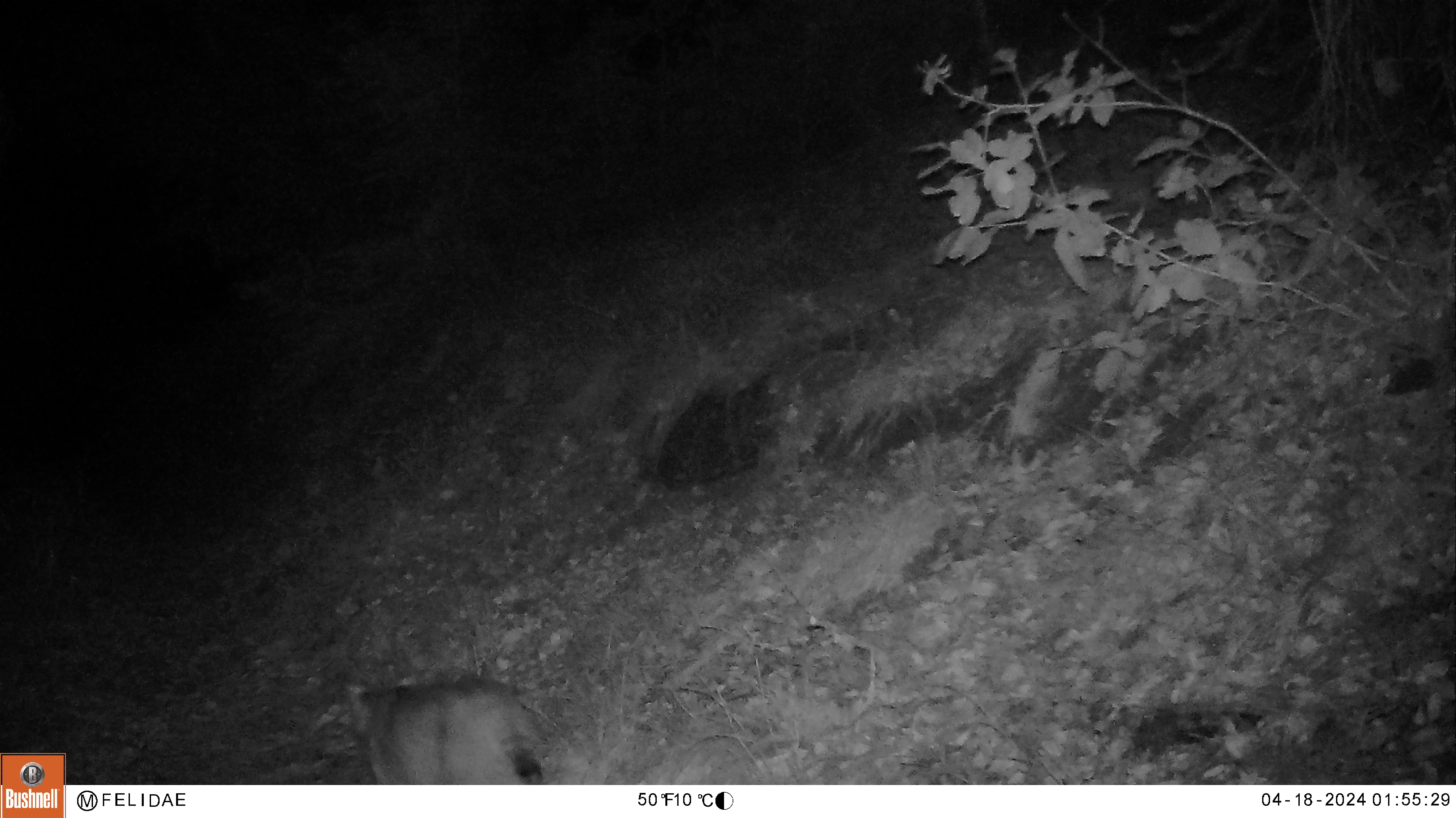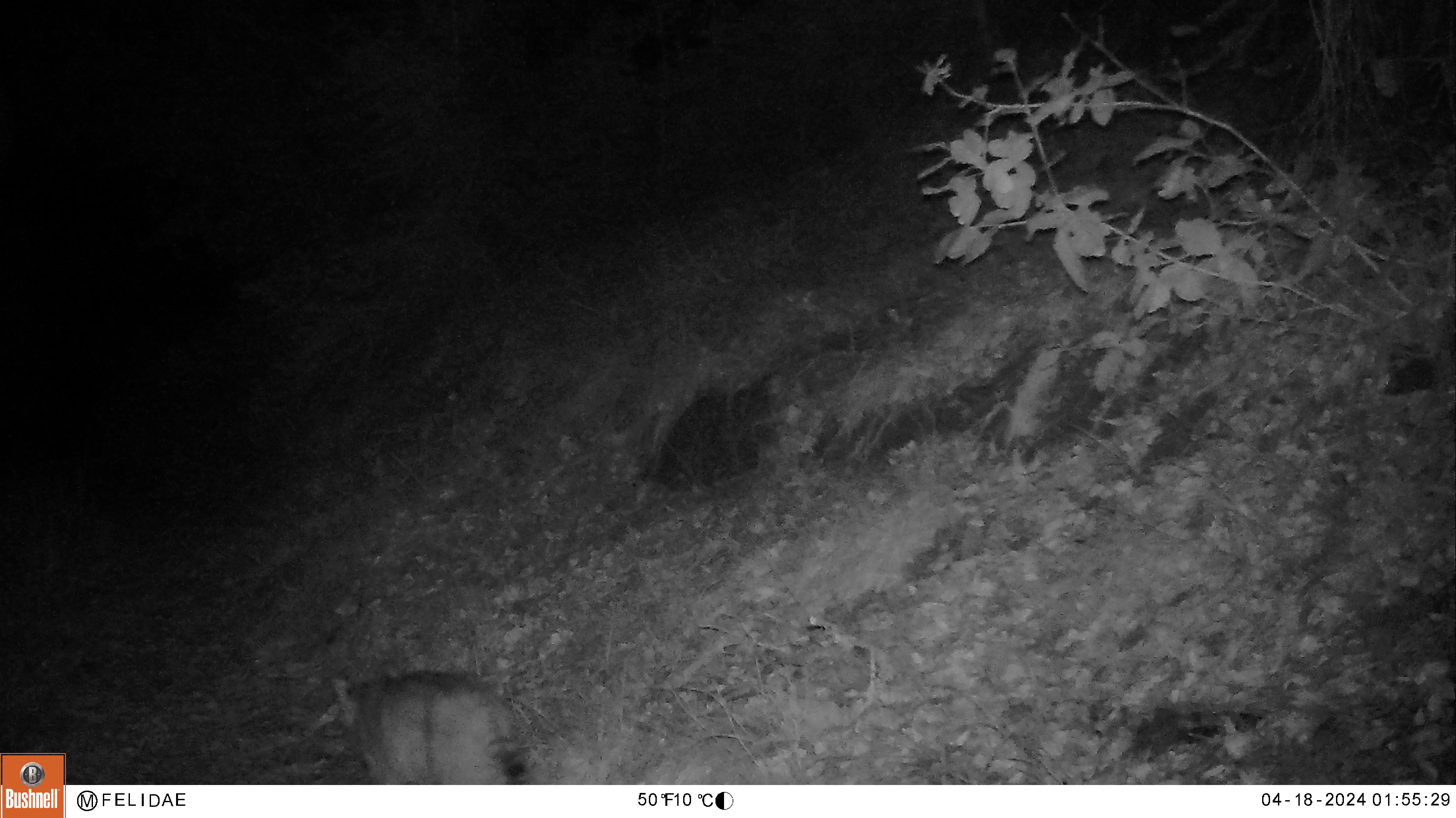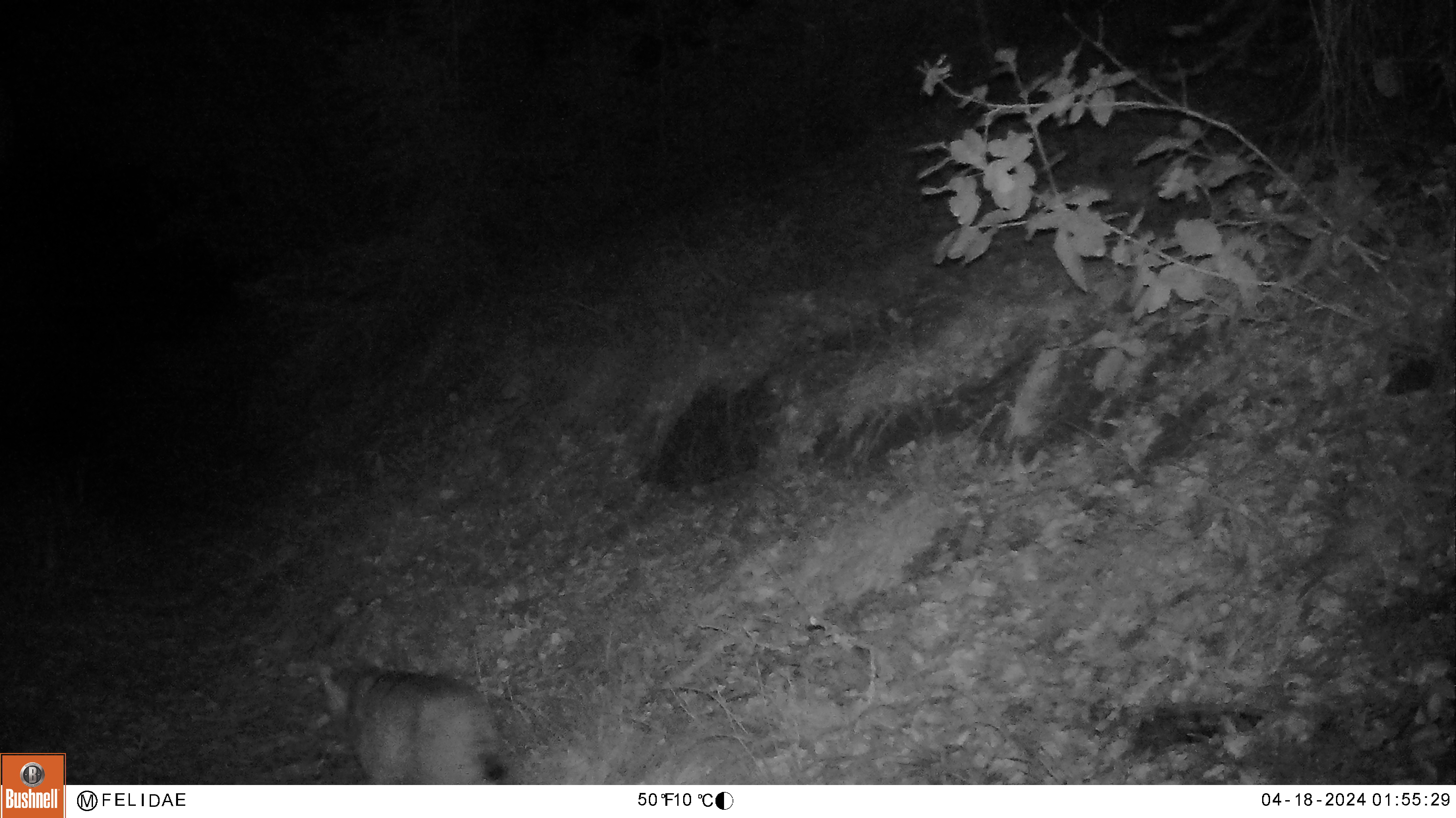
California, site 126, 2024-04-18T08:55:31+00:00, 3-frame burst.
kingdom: Animalia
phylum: Chordata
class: Mammalia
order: Carnivora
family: Felidae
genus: Lynx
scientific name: Lynx rufus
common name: bobcat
Bobcat (Lynx rufus).